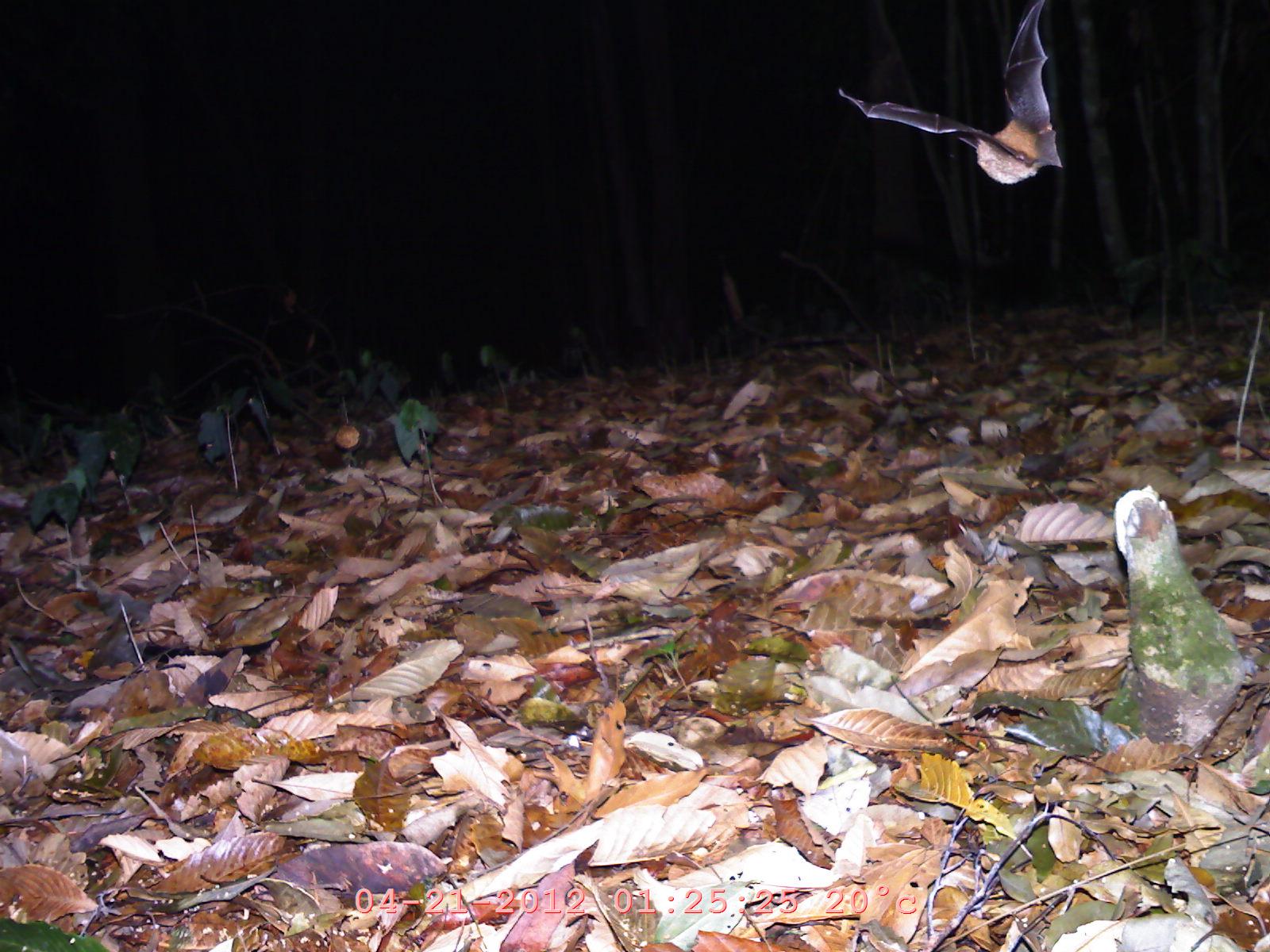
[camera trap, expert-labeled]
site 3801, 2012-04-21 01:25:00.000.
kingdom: Animalia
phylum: Chordata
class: Mammalia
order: Chiroptera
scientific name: Chiroptera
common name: bats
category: unknown bat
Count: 1.